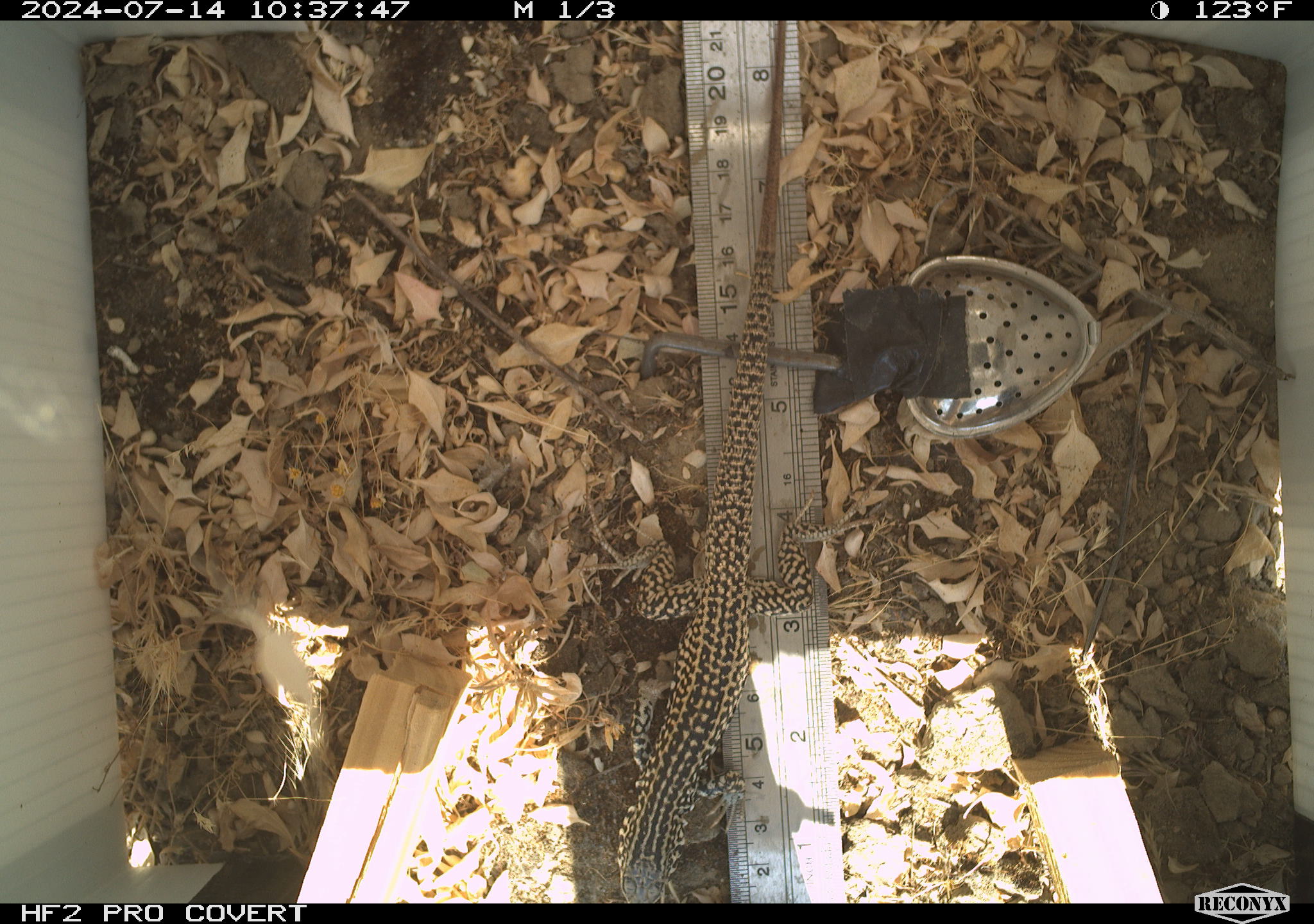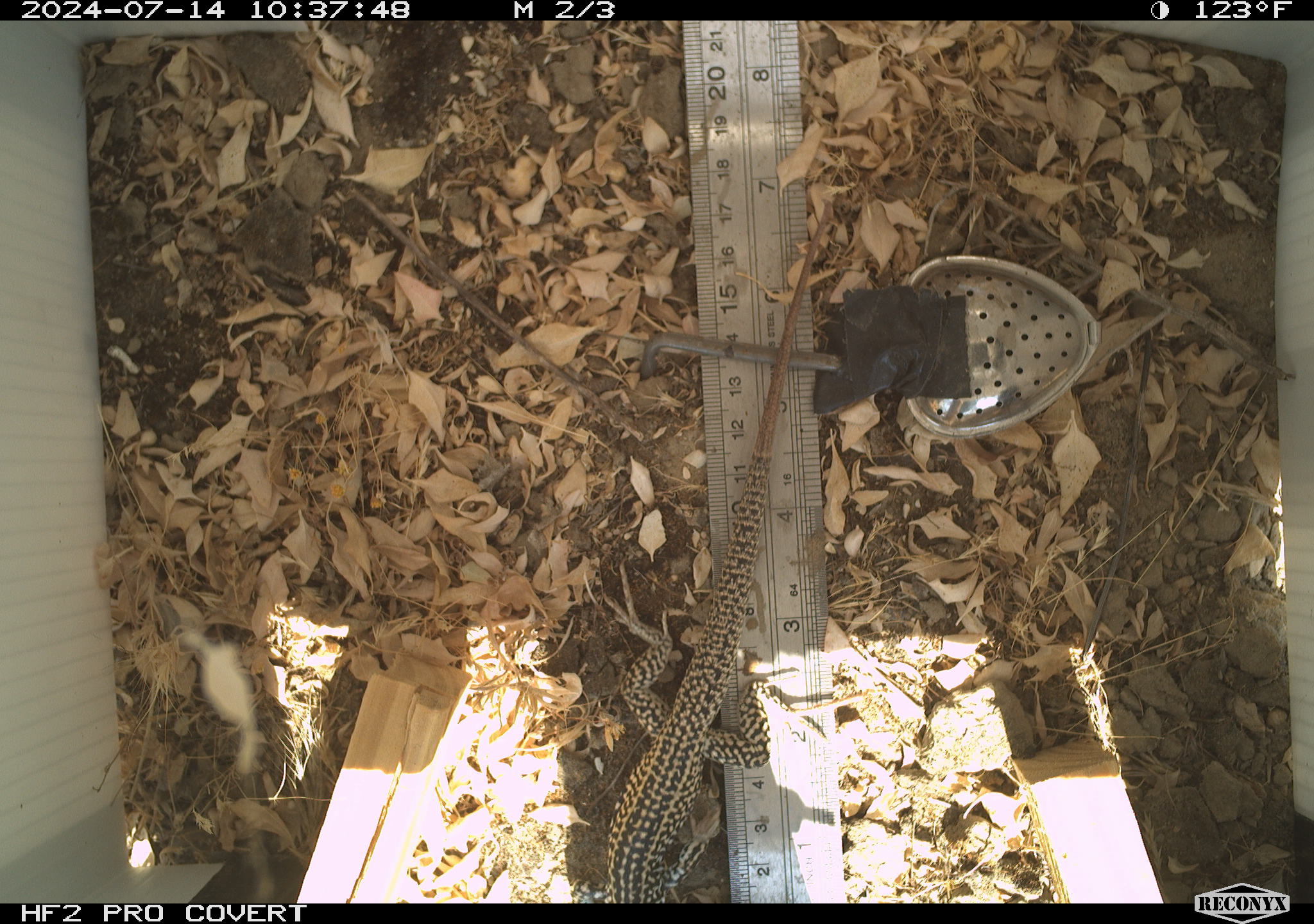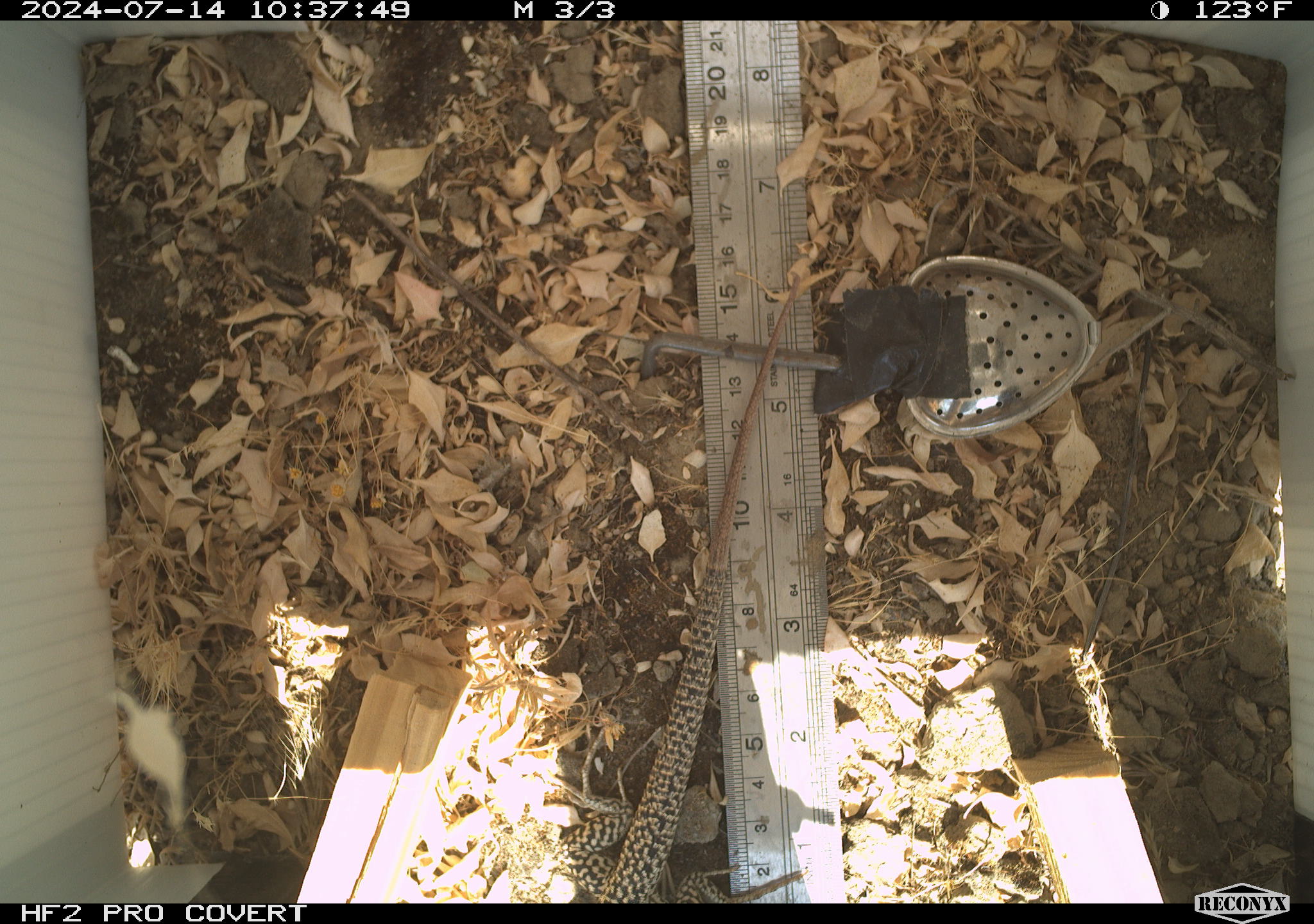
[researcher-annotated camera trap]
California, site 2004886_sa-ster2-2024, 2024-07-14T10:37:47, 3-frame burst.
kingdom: Animalia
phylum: Chordata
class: Reptilia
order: Squamata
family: Teiidae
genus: Aspidoscelis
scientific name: Aspidoscelis tigris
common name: western whiptail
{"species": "western whiptail (Aspidoscelis tigris)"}